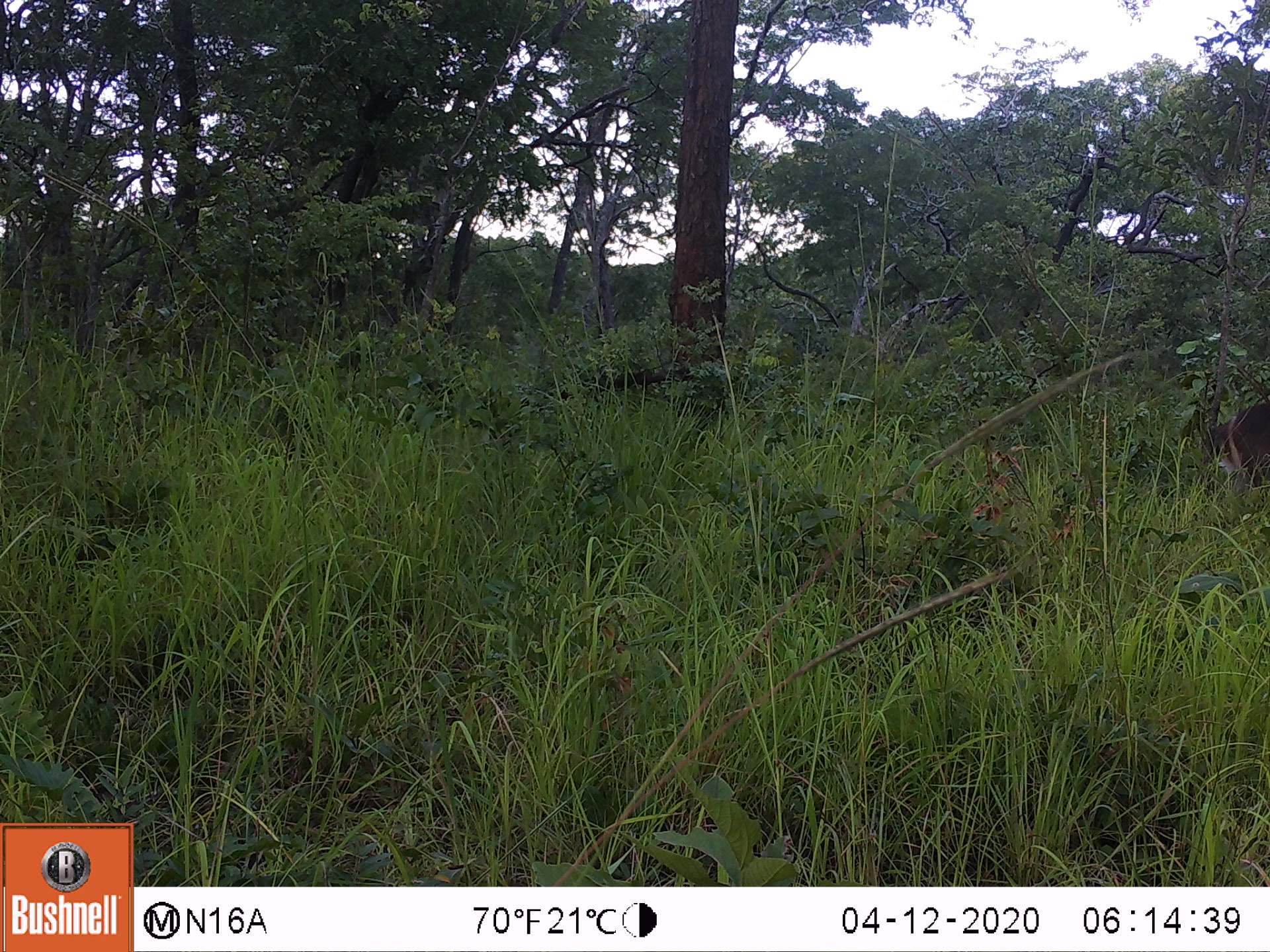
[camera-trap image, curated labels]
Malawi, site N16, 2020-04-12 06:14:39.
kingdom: Animalia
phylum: Chordata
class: Mammalia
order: Artiodactyla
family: Bovidae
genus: Kobus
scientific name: Kobus ellipsiprymnus ellipsiprymnus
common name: common waterbuck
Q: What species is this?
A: Common waterbuck (Kobus ellipsiprymnus ellipsiprymnus).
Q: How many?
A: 1.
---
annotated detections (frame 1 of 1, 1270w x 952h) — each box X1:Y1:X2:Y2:
common waterbuck: 1196:396:1267:524